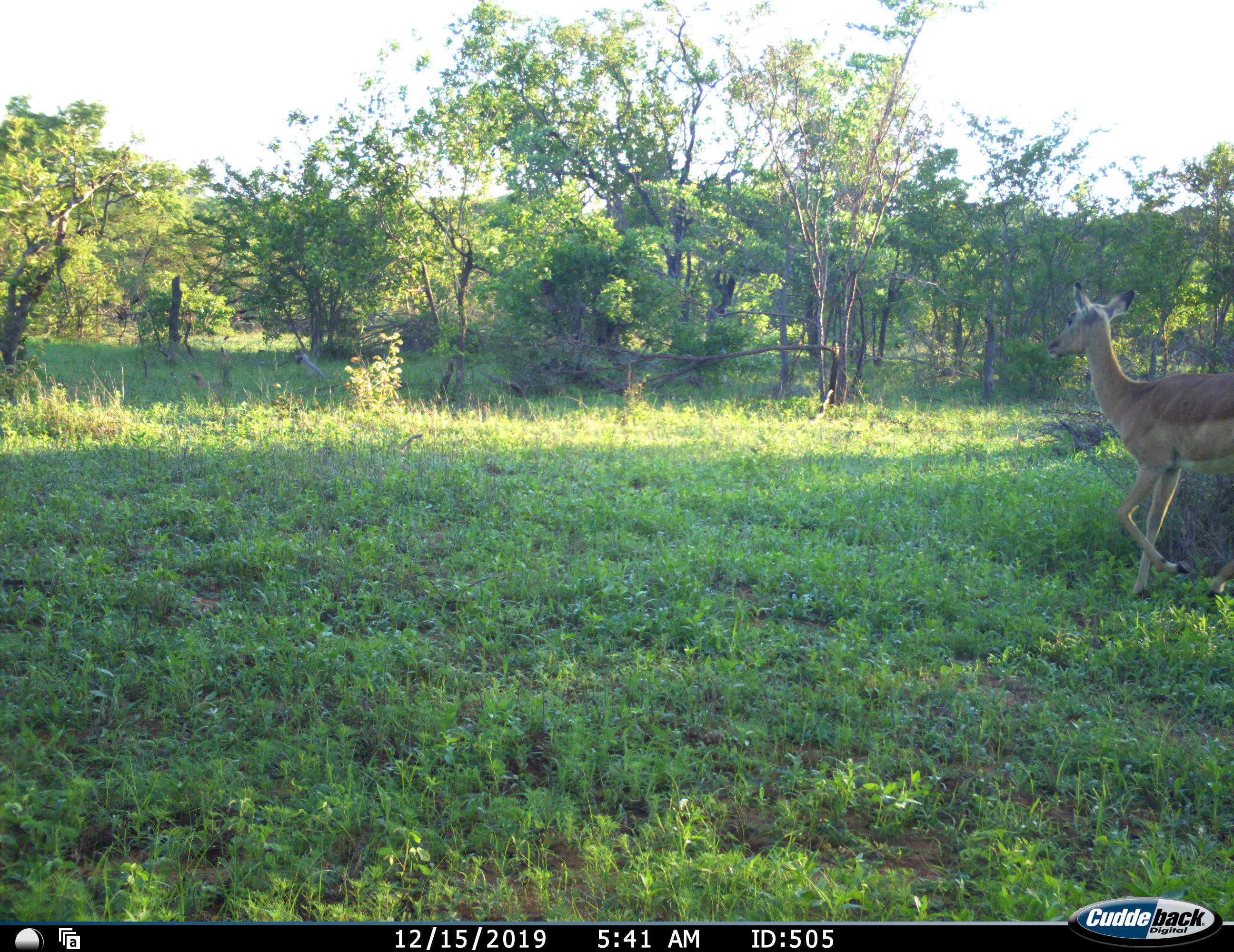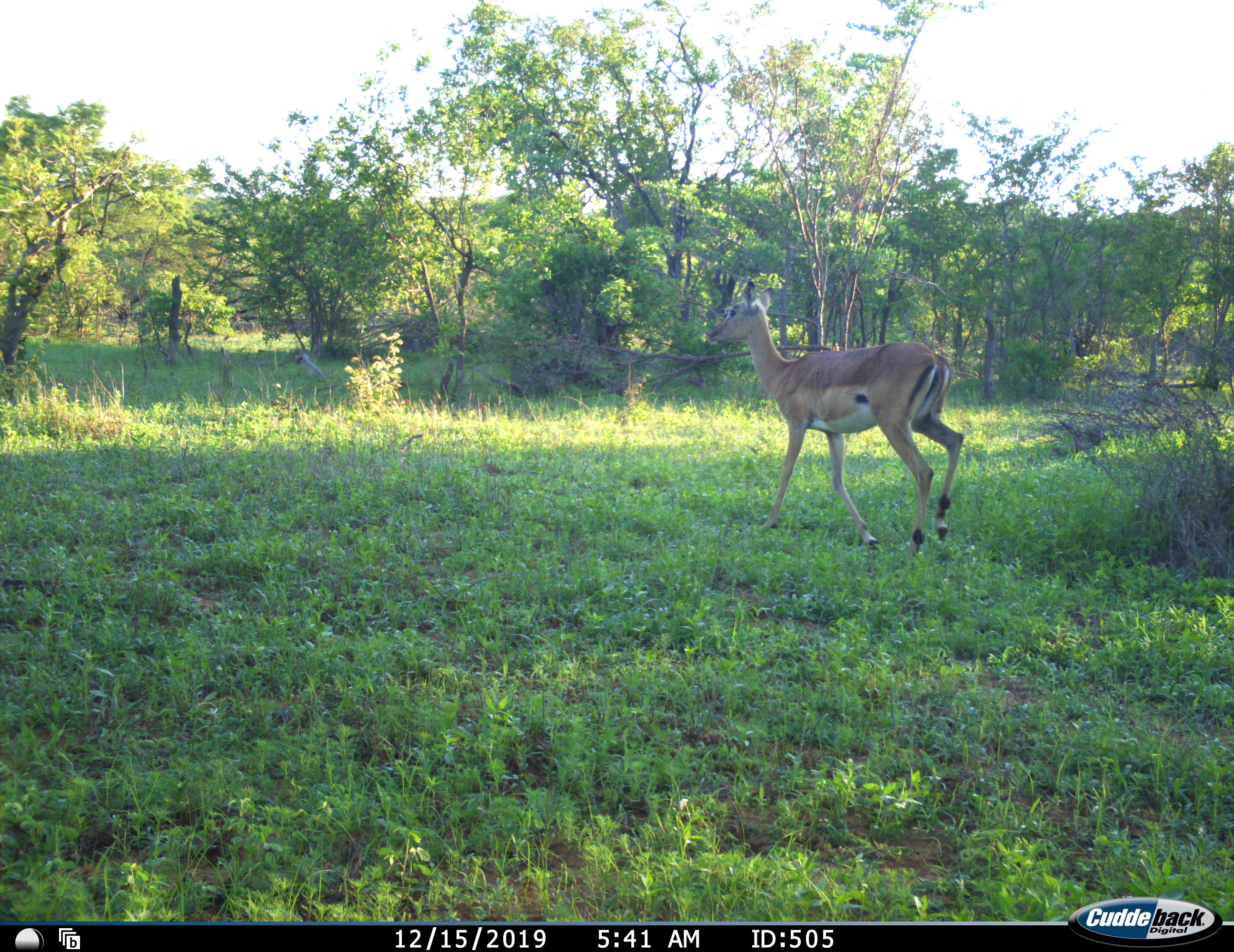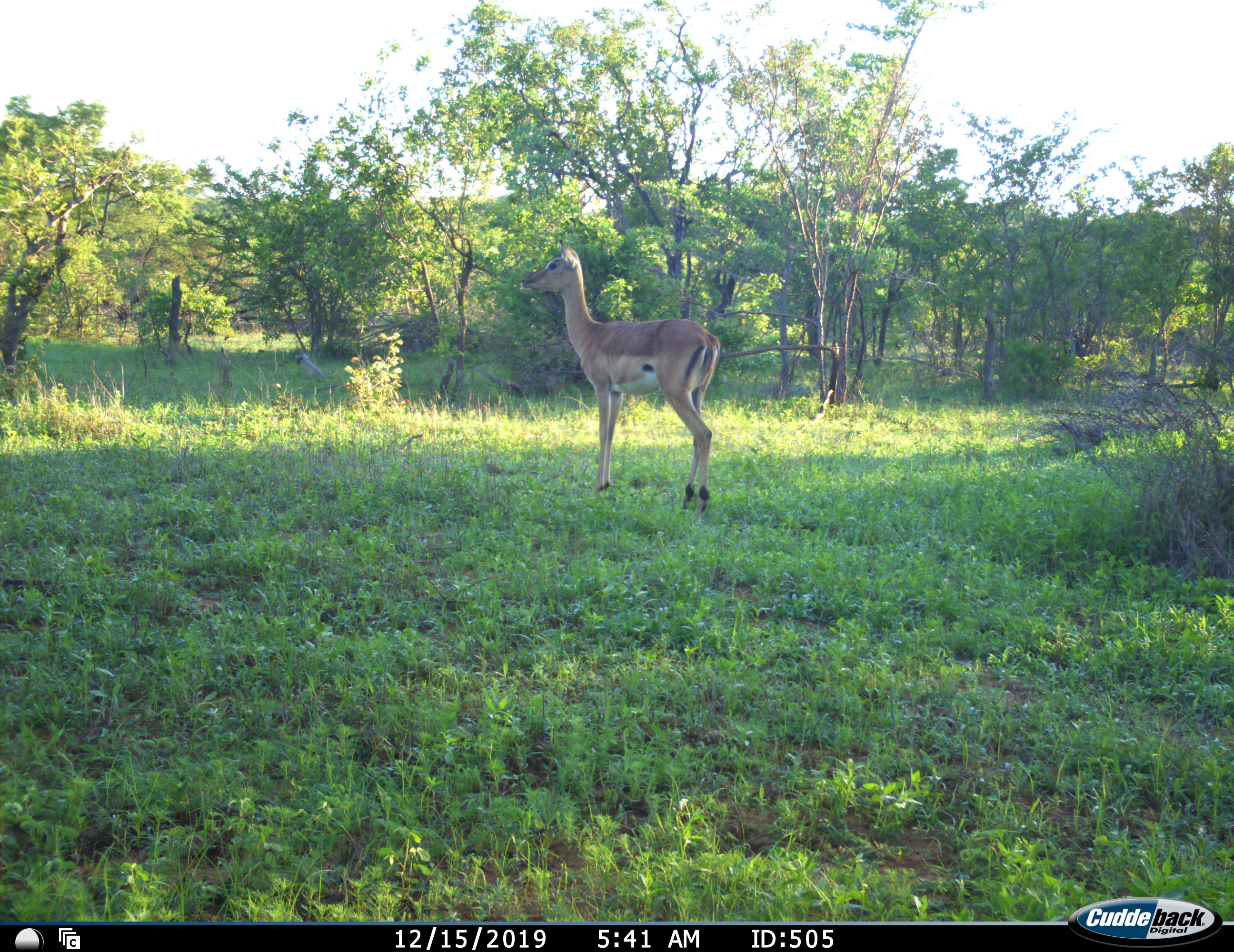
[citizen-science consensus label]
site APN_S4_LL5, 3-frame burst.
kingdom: Animalia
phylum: Chordata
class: Mammalia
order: Artiodactyla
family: Bovidae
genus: Aepyceros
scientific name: Aepyceros melampus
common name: impala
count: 1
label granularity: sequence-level